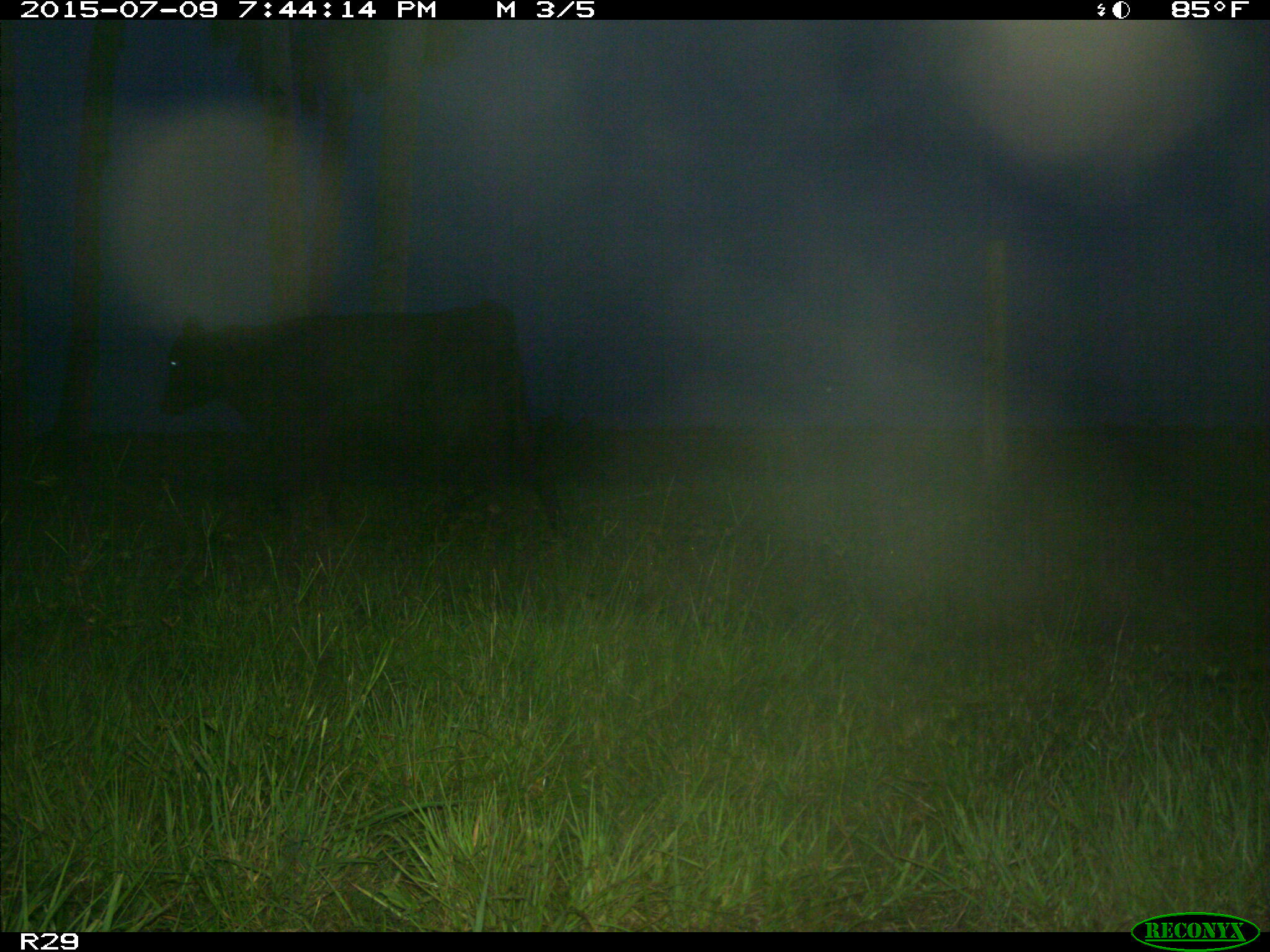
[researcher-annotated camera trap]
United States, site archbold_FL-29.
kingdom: Animalia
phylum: Chordata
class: Mammalia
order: Artiodactyla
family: Bovidae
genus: Bos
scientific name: Bos taurus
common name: domestic cow